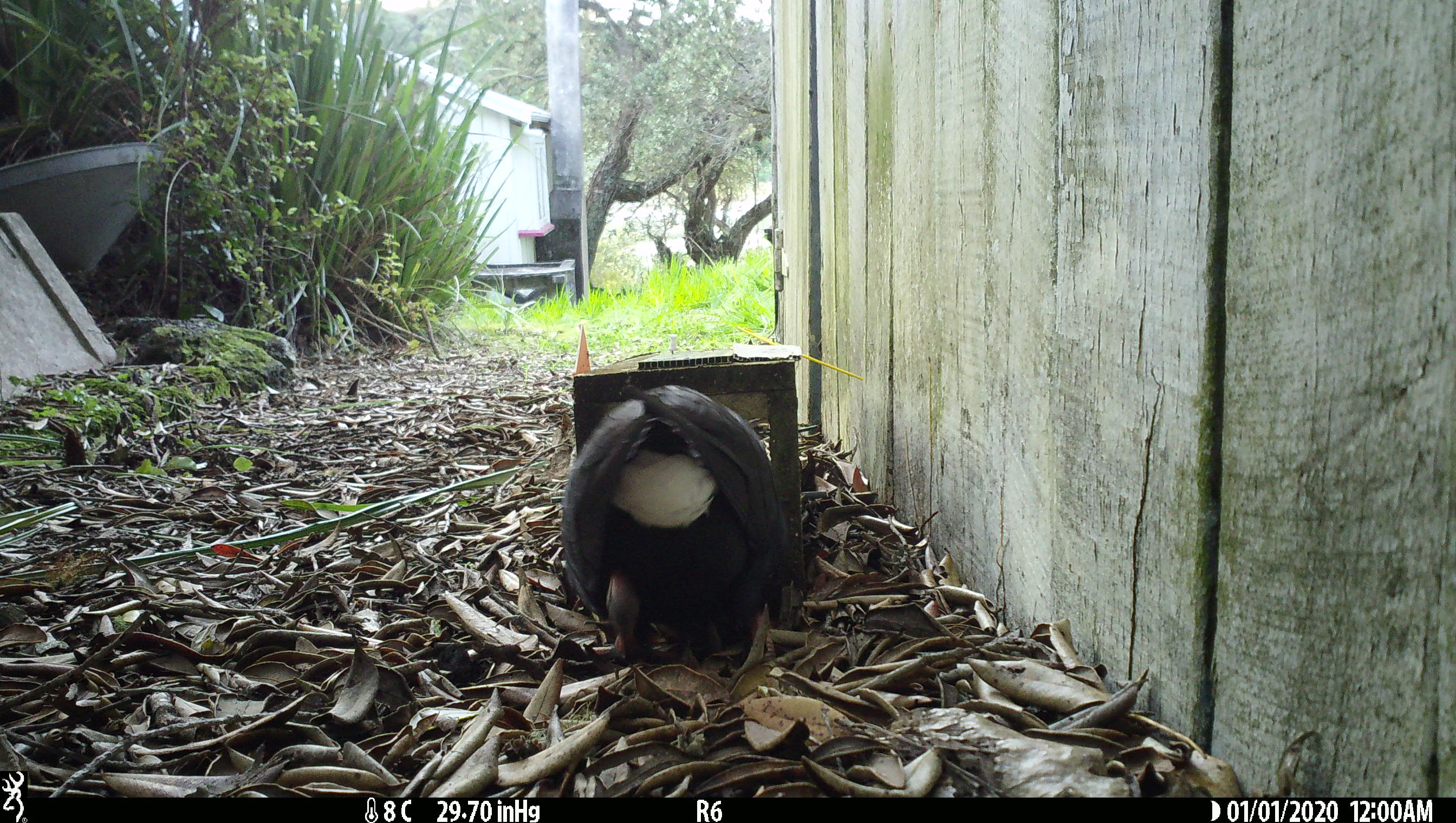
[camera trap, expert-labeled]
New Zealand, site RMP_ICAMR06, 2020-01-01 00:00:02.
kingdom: Animalia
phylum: Chordata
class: Aves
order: Gruiformes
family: Rallidae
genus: Porphyrio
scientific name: Porphyrio melanotus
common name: australasian swamphen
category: pukeko